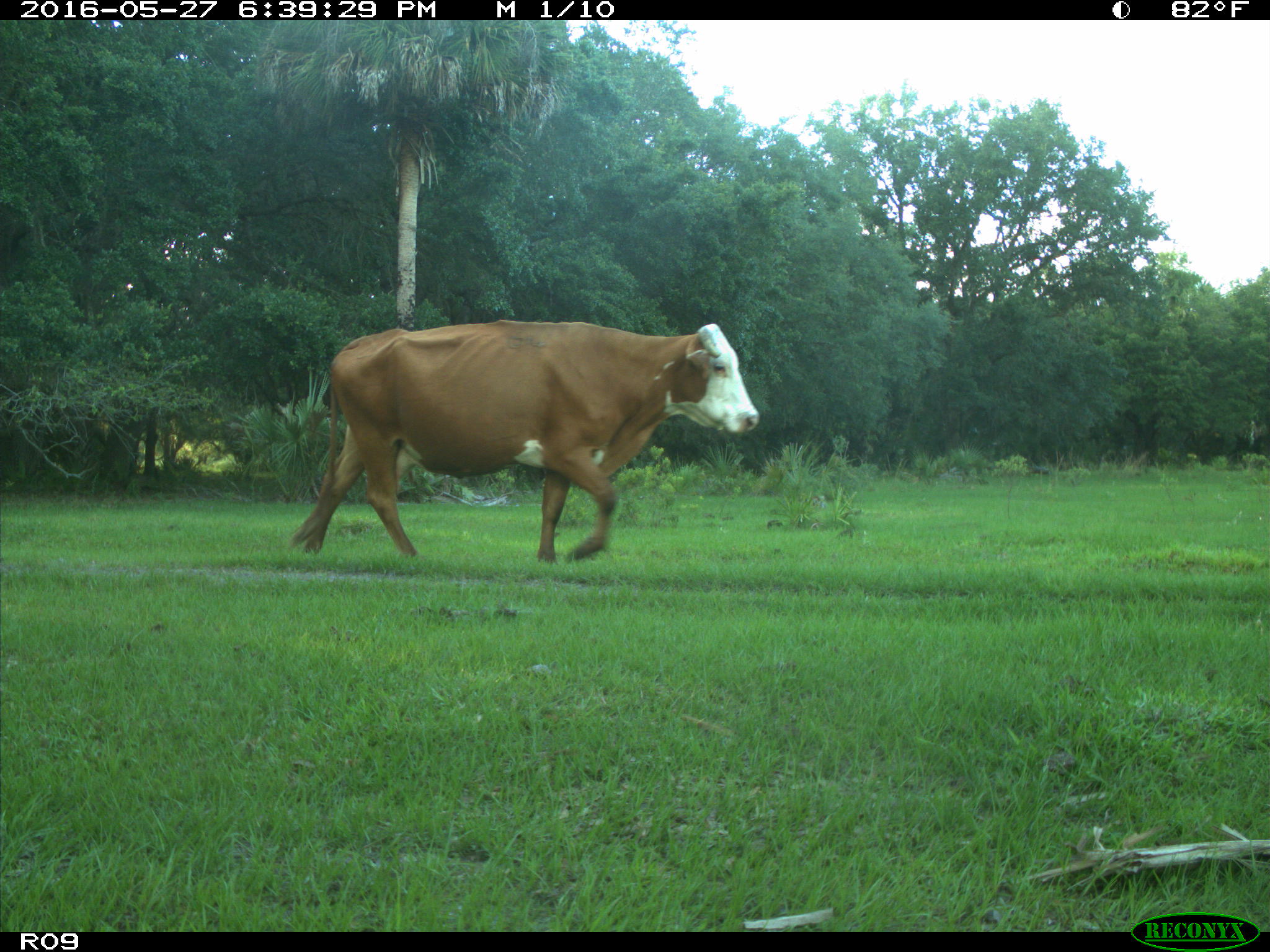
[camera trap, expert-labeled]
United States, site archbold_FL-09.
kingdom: Animalia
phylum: Chordata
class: Mammalia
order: Artiodactyla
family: Bovidae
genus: Bos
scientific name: Bos taurus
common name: domestic cow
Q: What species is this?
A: Bos taurus (domestic cow).